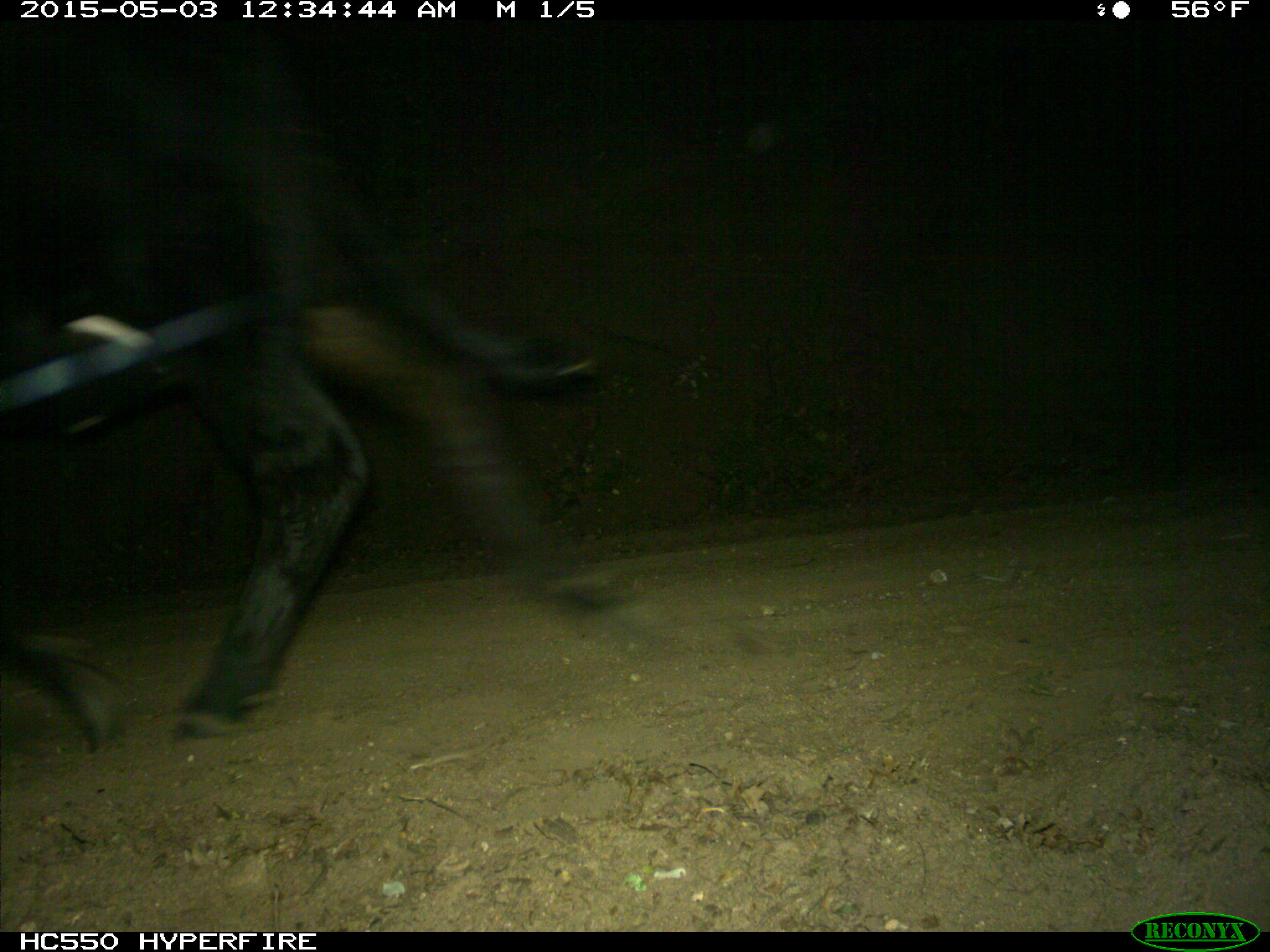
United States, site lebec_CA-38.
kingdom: Animalia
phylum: Chordata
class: Mammalia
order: Artiodactyla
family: Bovidae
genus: Bos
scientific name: Bos taurus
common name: domestic cow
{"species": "Bos taurus (domestic cow)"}